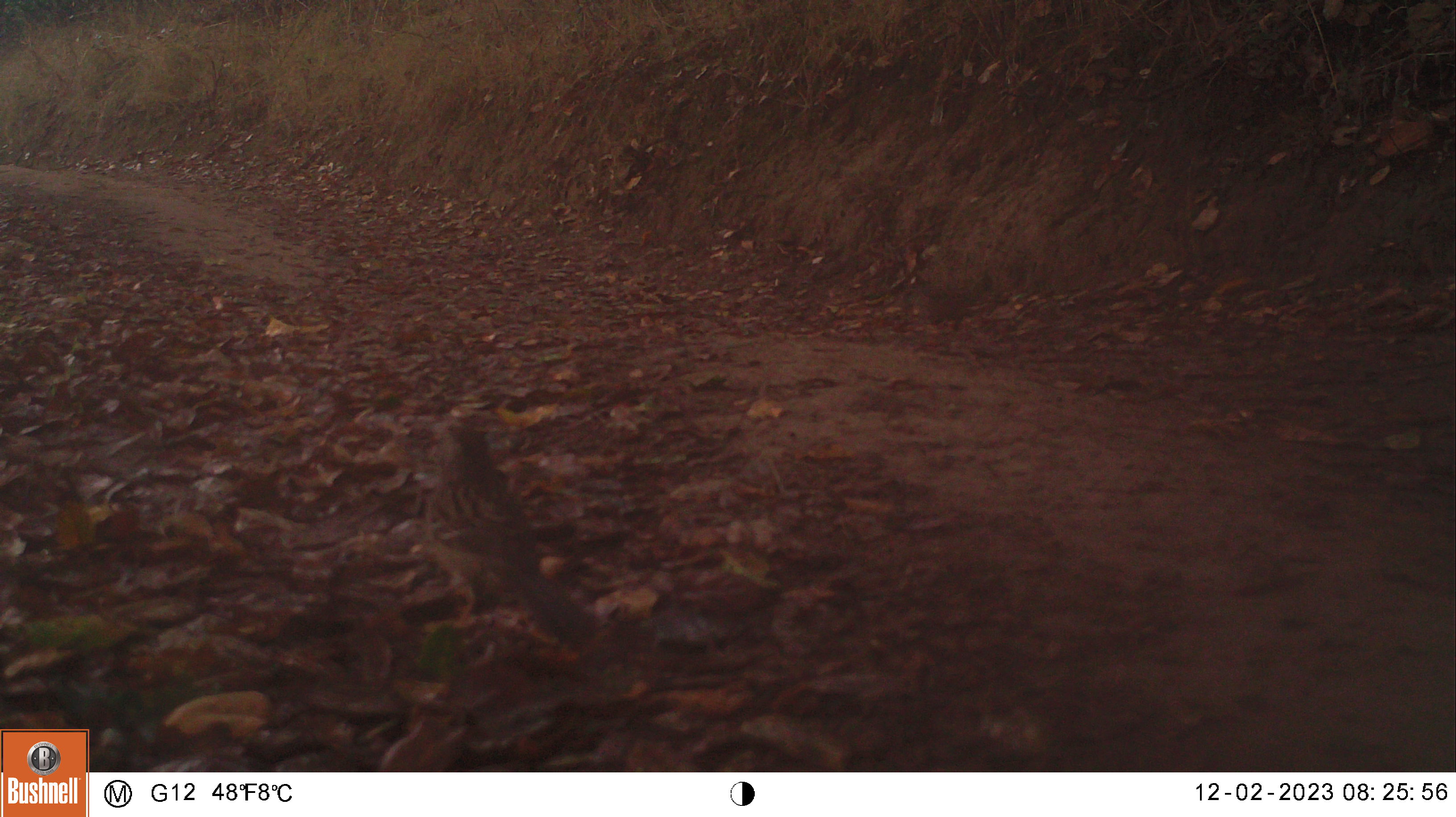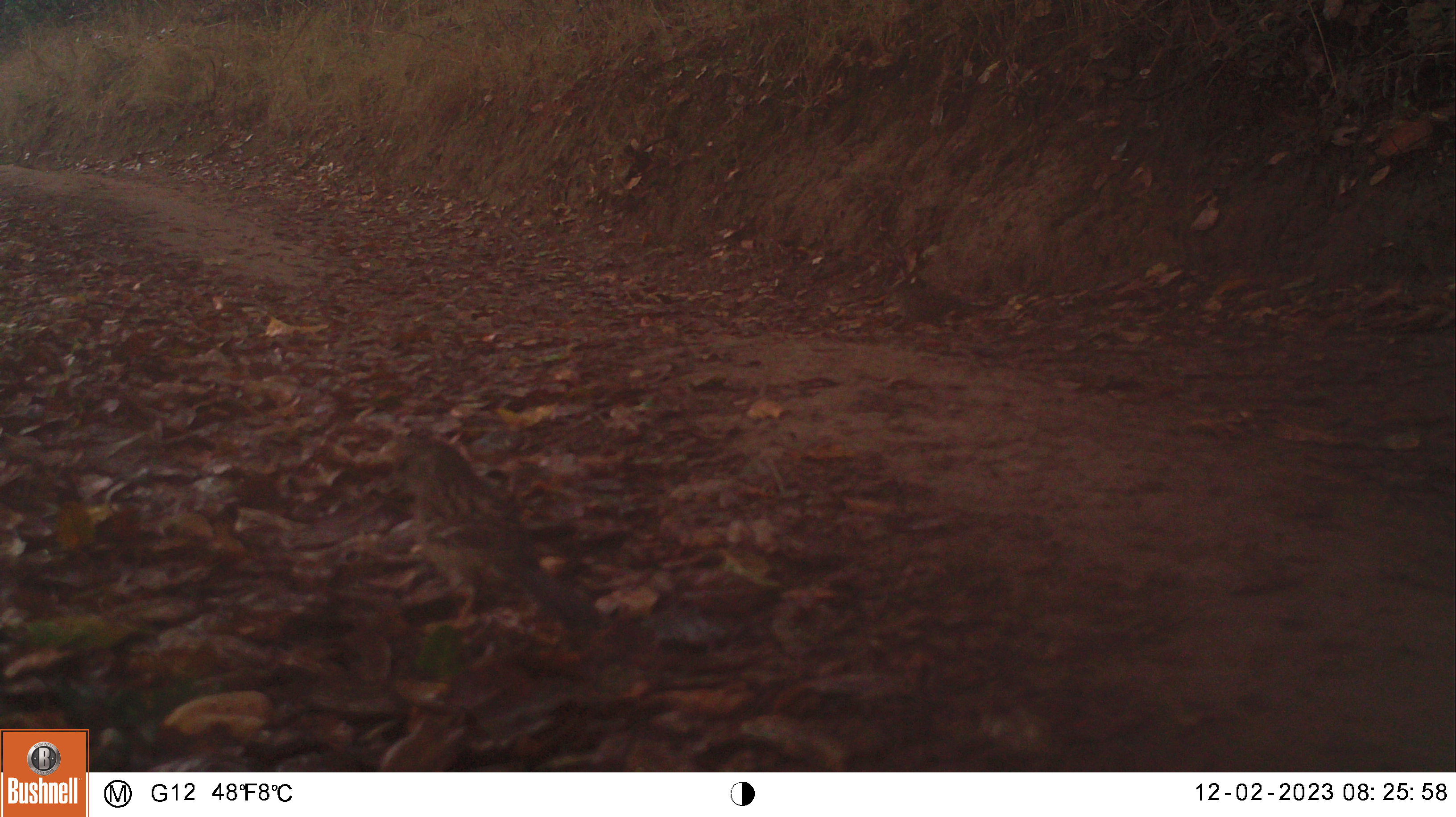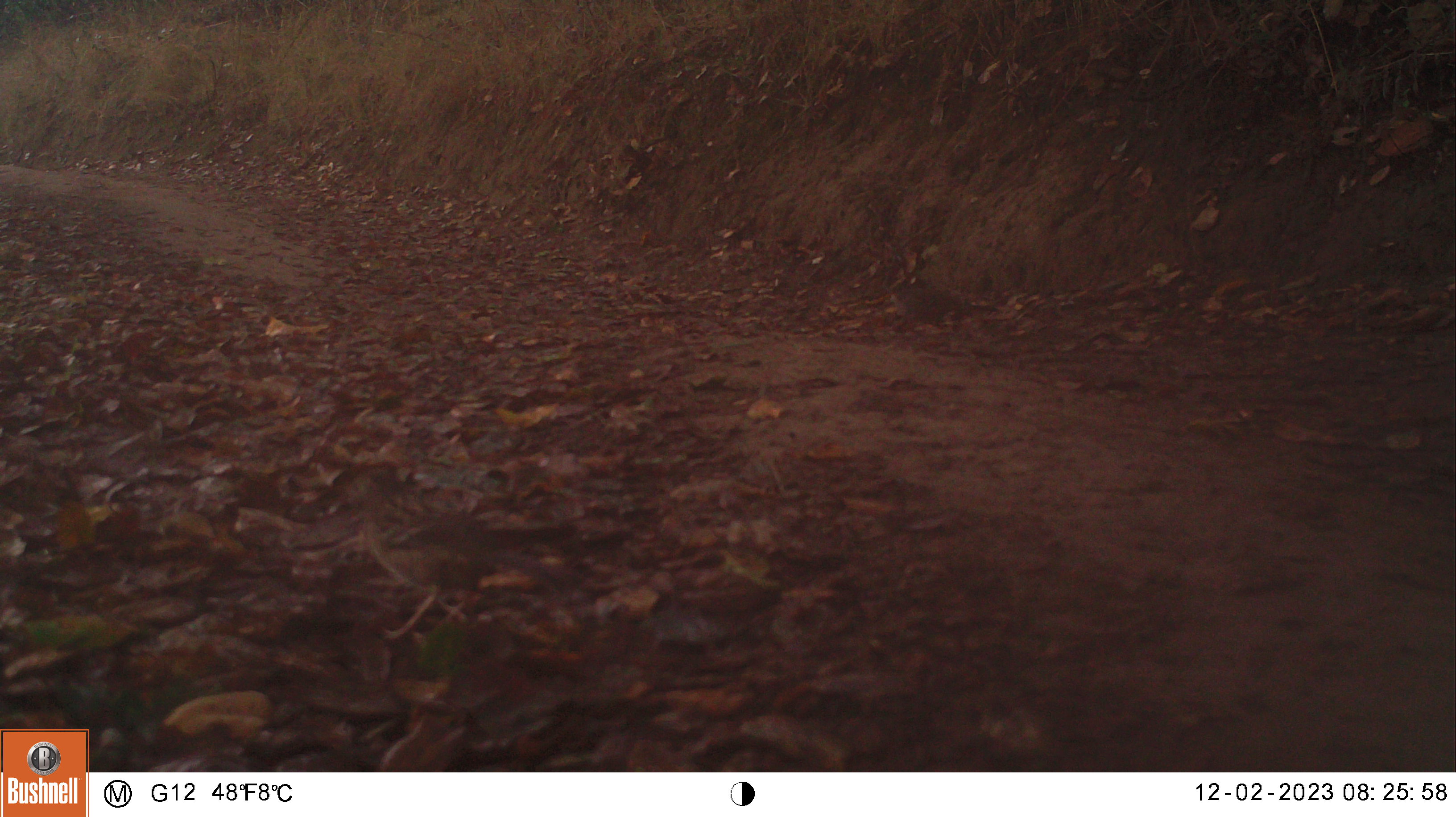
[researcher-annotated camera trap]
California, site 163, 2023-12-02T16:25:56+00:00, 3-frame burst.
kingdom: Animalia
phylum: Chordata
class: Aves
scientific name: Aves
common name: bird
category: unknown bird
Unknown bird (bird) (Aves).